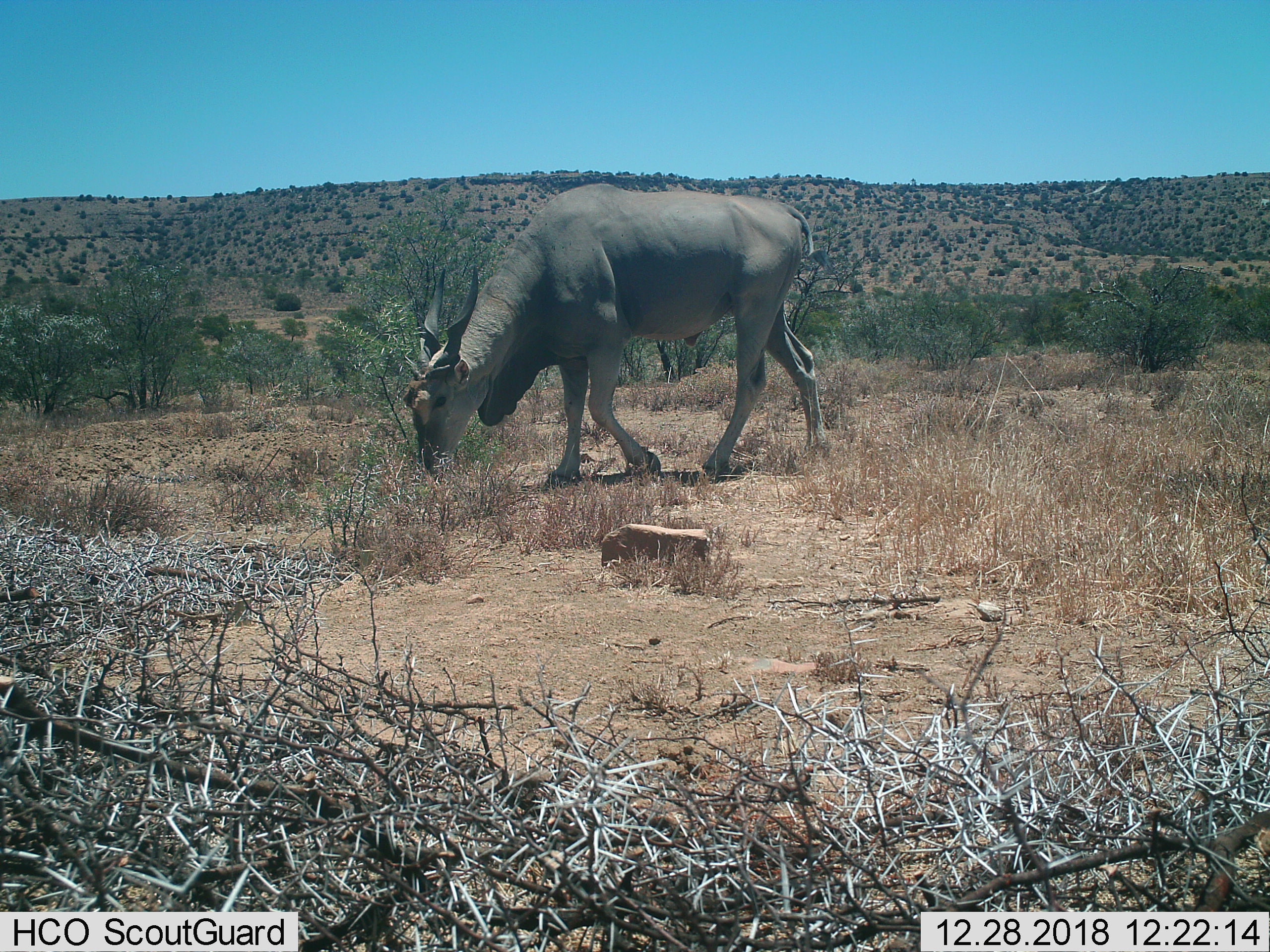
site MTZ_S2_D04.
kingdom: Animalia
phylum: Chordata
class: Mammalia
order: Artiodactyla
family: Bovidae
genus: Tragelaphus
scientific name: Tragelaphus oryx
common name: eland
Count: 1.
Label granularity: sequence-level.